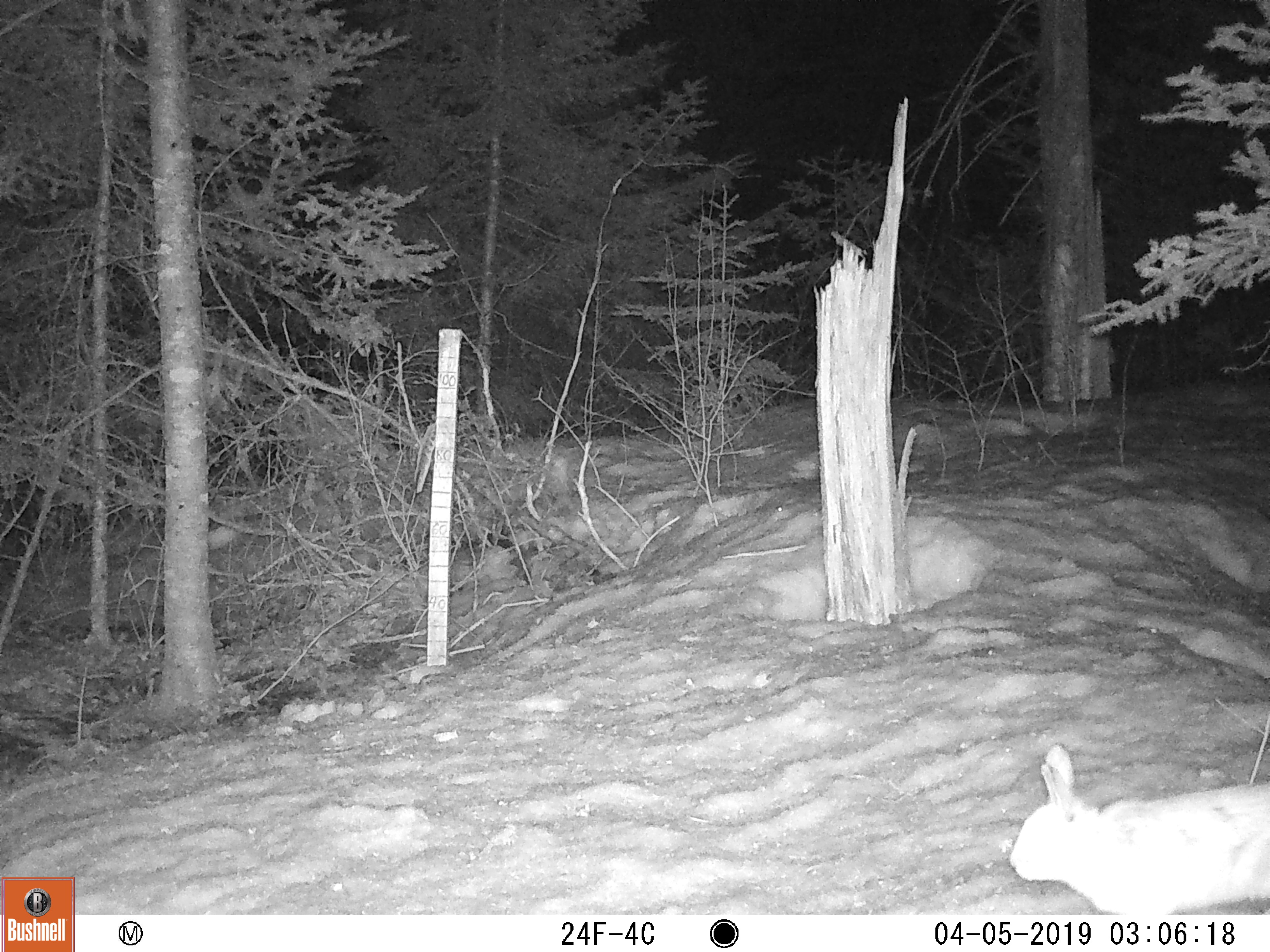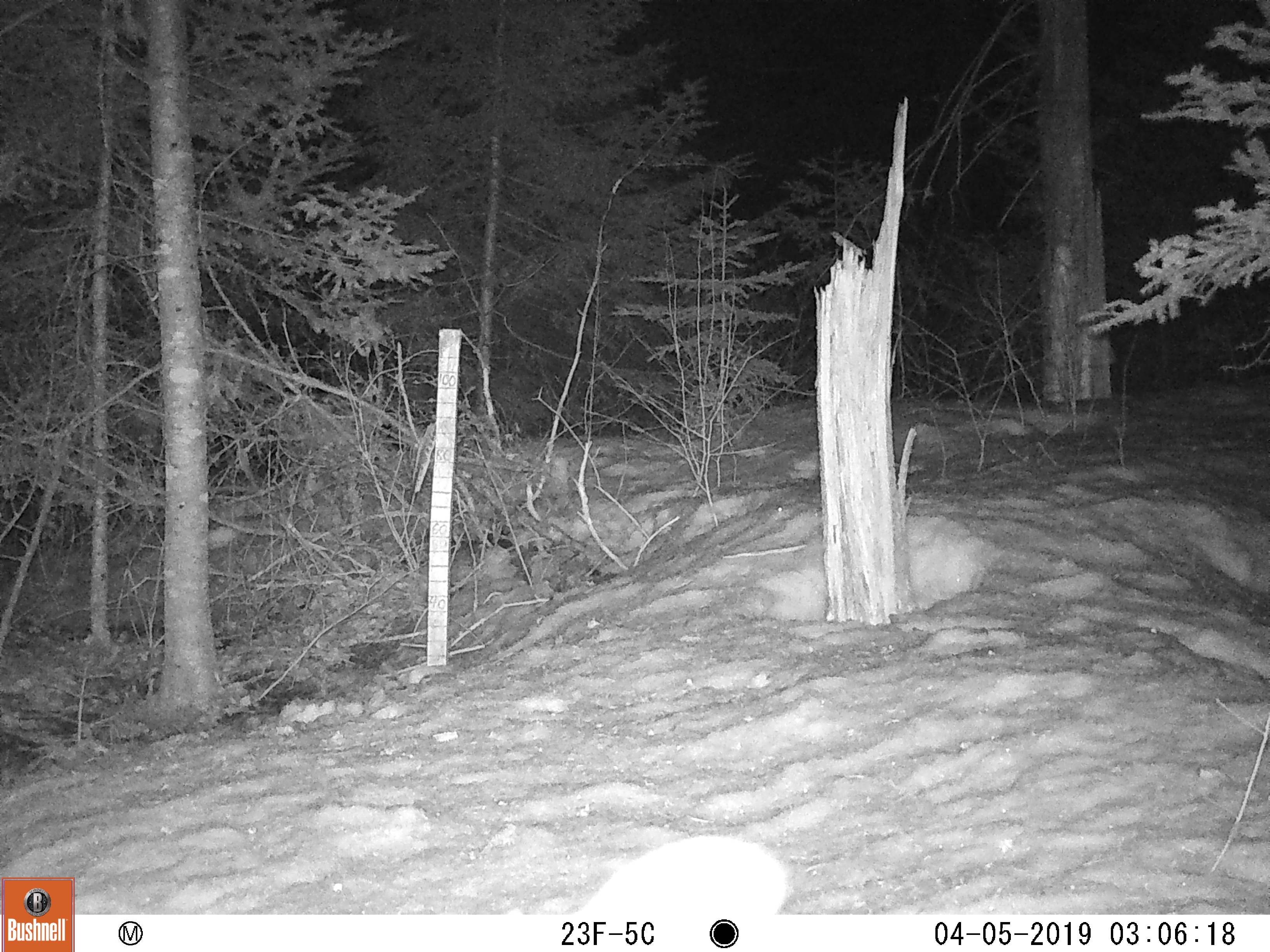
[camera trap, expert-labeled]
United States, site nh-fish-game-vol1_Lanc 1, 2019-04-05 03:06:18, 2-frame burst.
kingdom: Animalia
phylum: Chordata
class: Mammalia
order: Lagomorpha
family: Leporidae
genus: Lepus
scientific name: Lepus americanus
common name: snowshoe hare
Snowshoe hare (Lepus americanus).